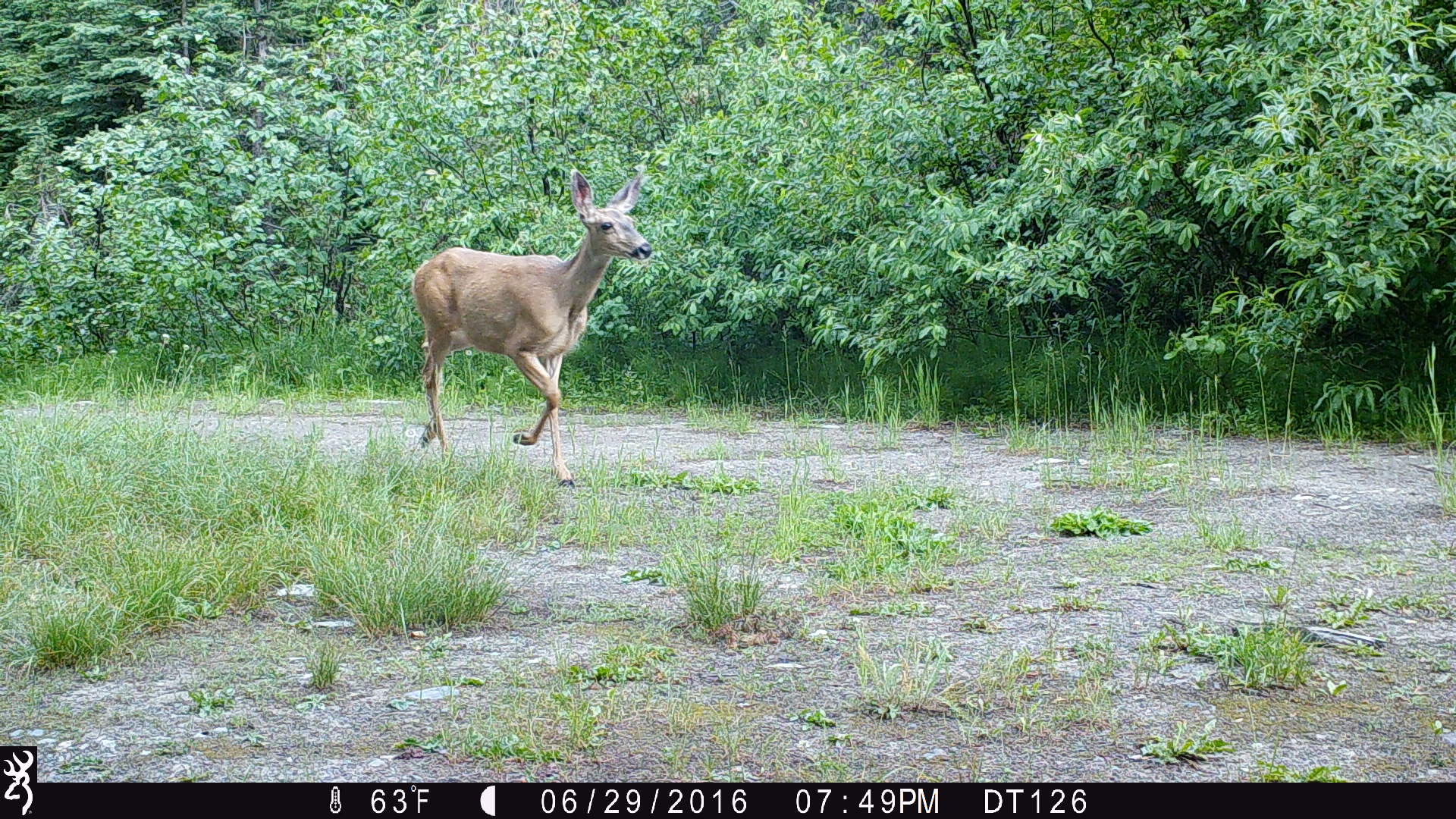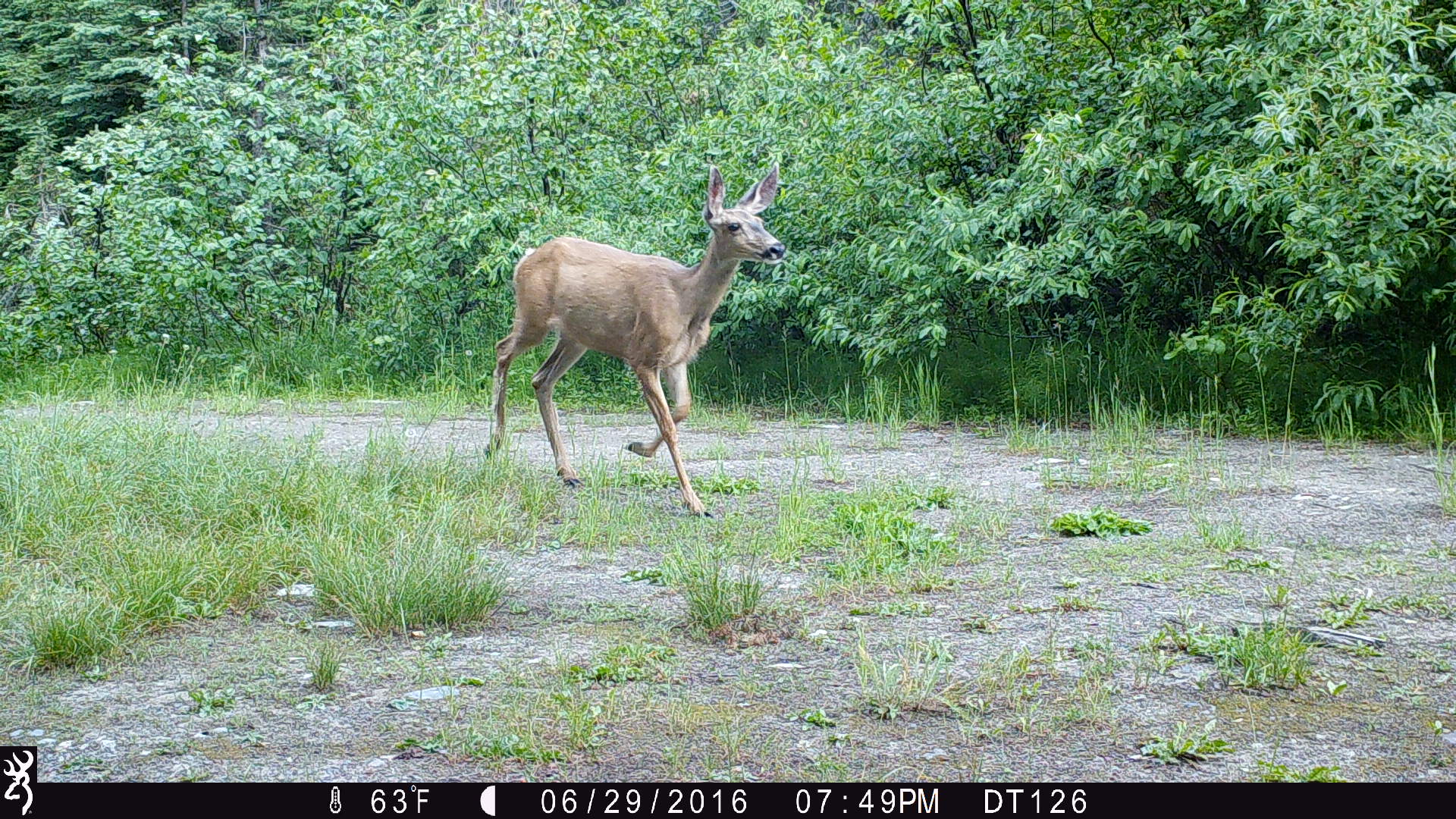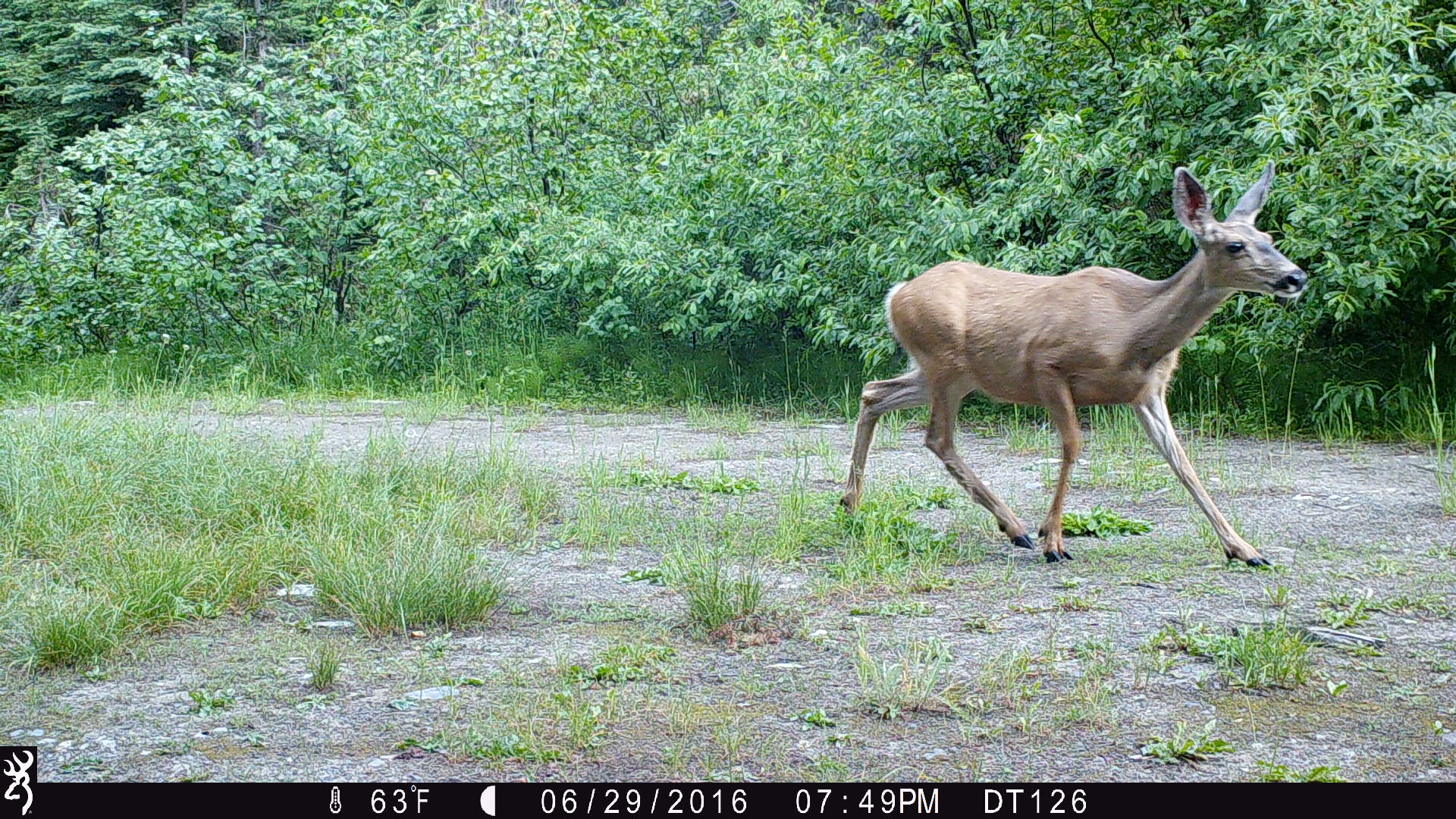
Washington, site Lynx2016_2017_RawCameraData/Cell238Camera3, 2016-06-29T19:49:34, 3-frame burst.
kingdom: Animalia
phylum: Chordata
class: Mammalia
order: Artiodactyla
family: Cervidae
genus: Odocoileus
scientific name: Odocoileus hemionus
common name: mule deer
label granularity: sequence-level